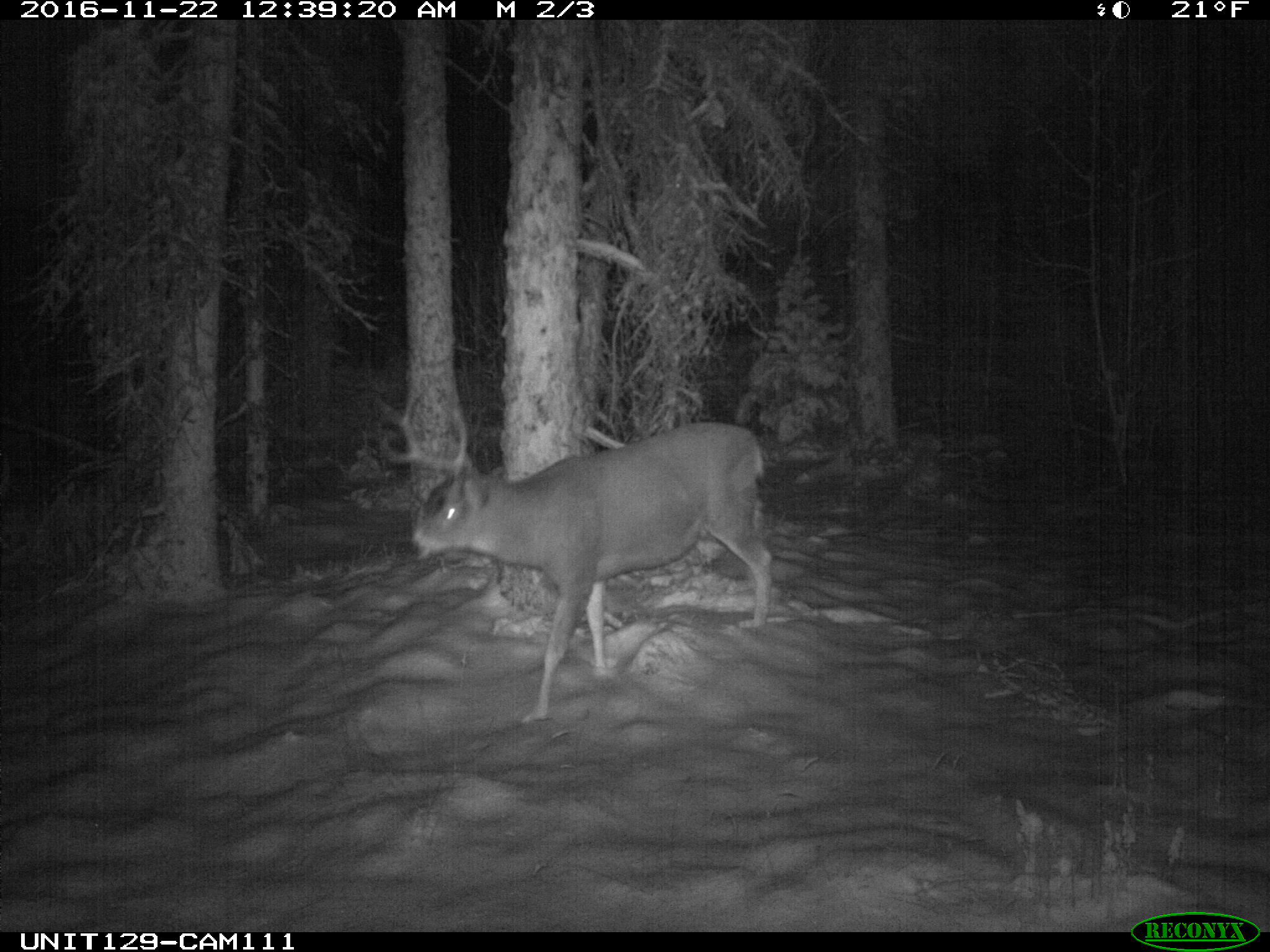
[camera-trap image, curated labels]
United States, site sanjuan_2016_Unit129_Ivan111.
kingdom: Animalia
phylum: Chordata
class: Mammalia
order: Artiodactyla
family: Cervidae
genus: Odocoileus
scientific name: Odocoileus hemionus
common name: mule deer